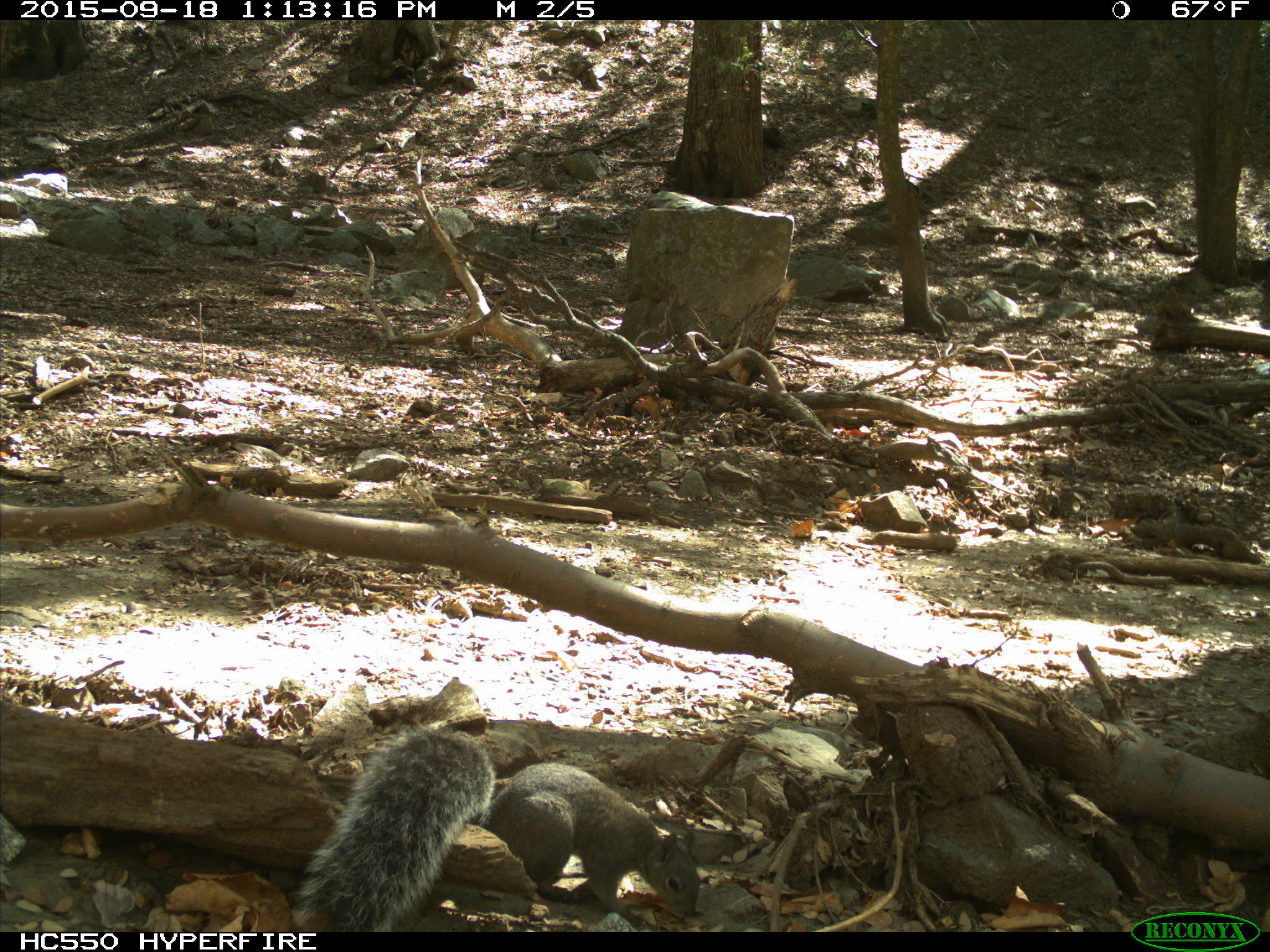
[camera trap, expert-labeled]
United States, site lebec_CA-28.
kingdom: Animalia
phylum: Chordata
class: Mammalia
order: Rodentia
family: Sciuridae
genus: Sciurus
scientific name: Sciurus carolinensis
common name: eastern gray squirrel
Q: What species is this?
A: Sciurus carolinensis (eastern gray squirrel).